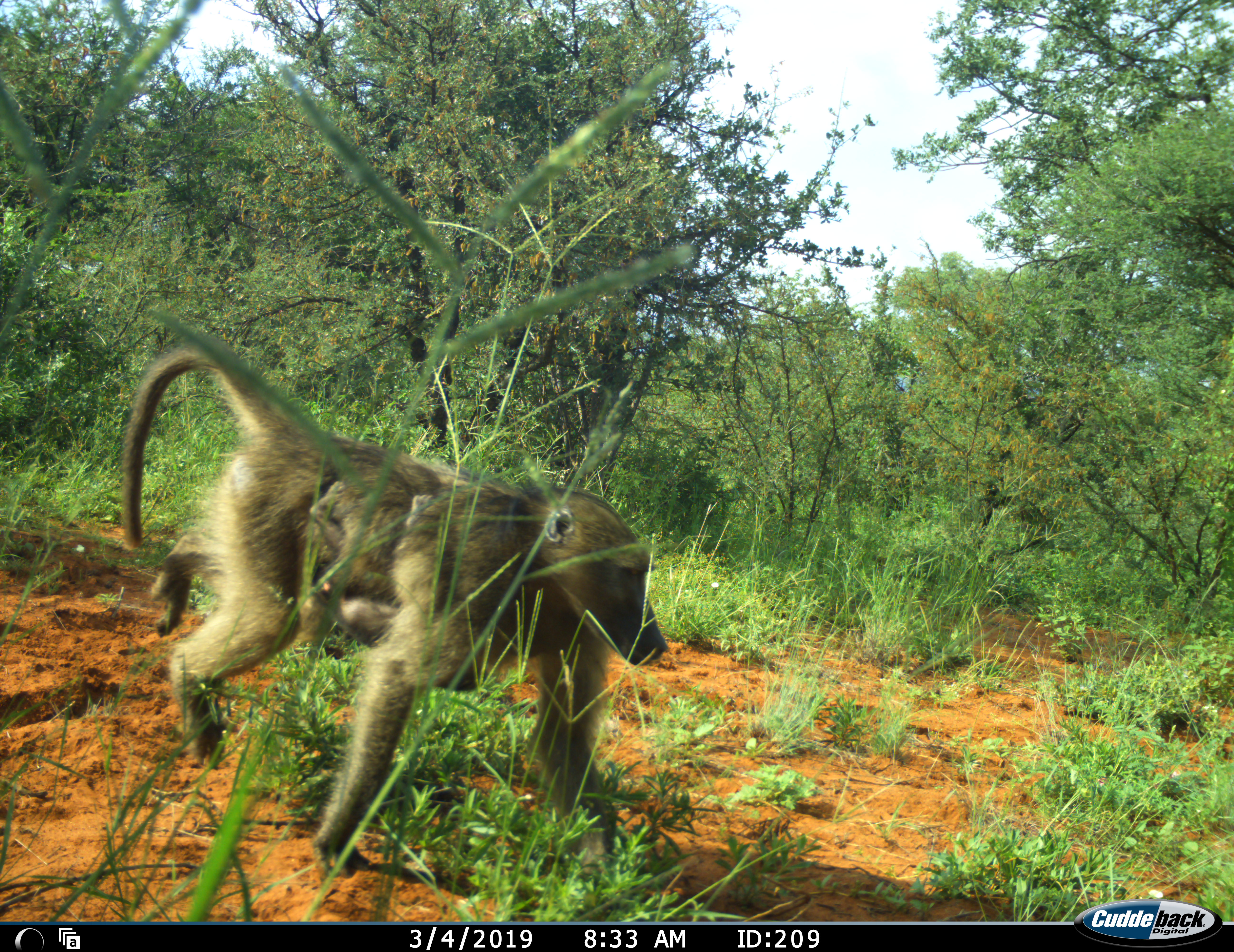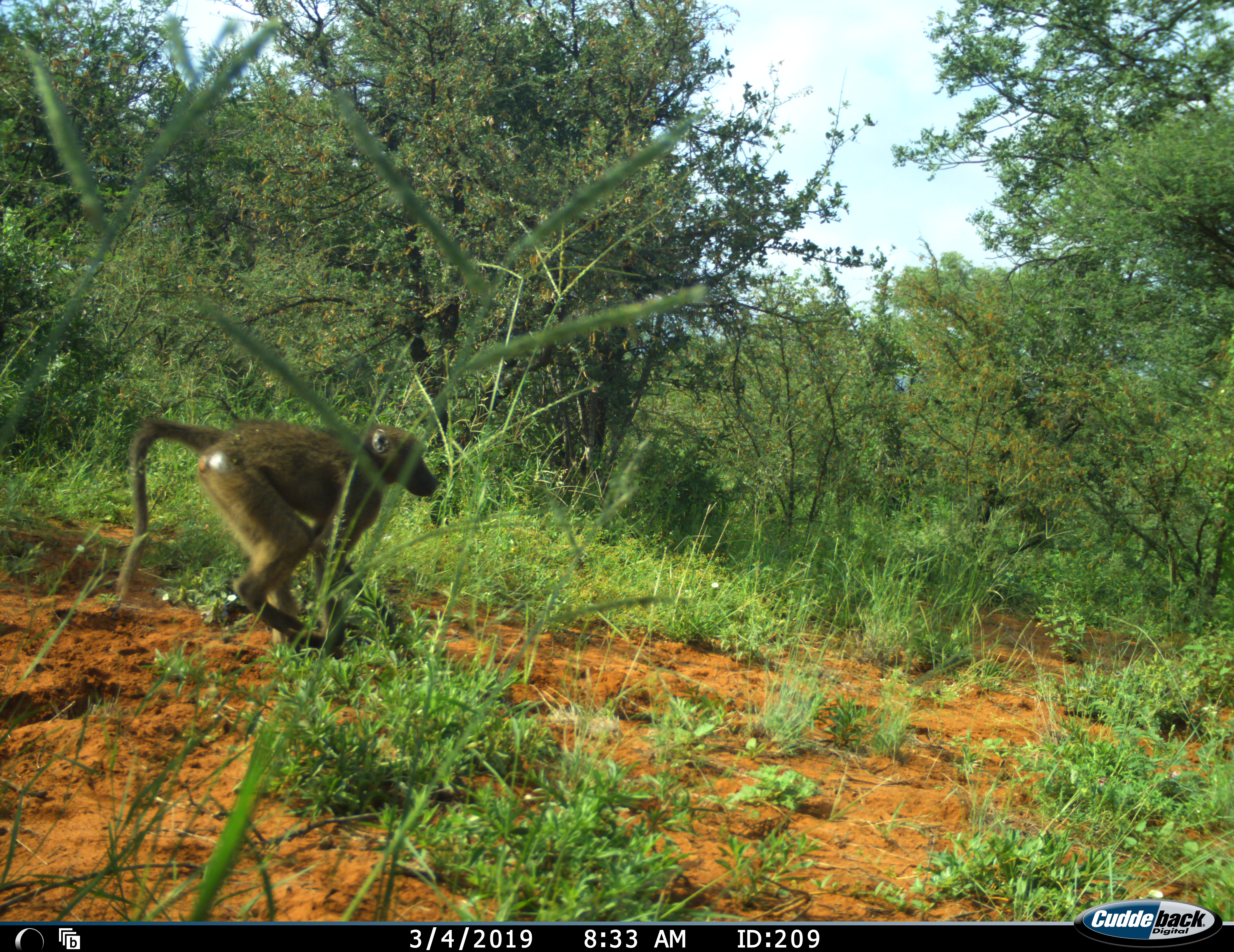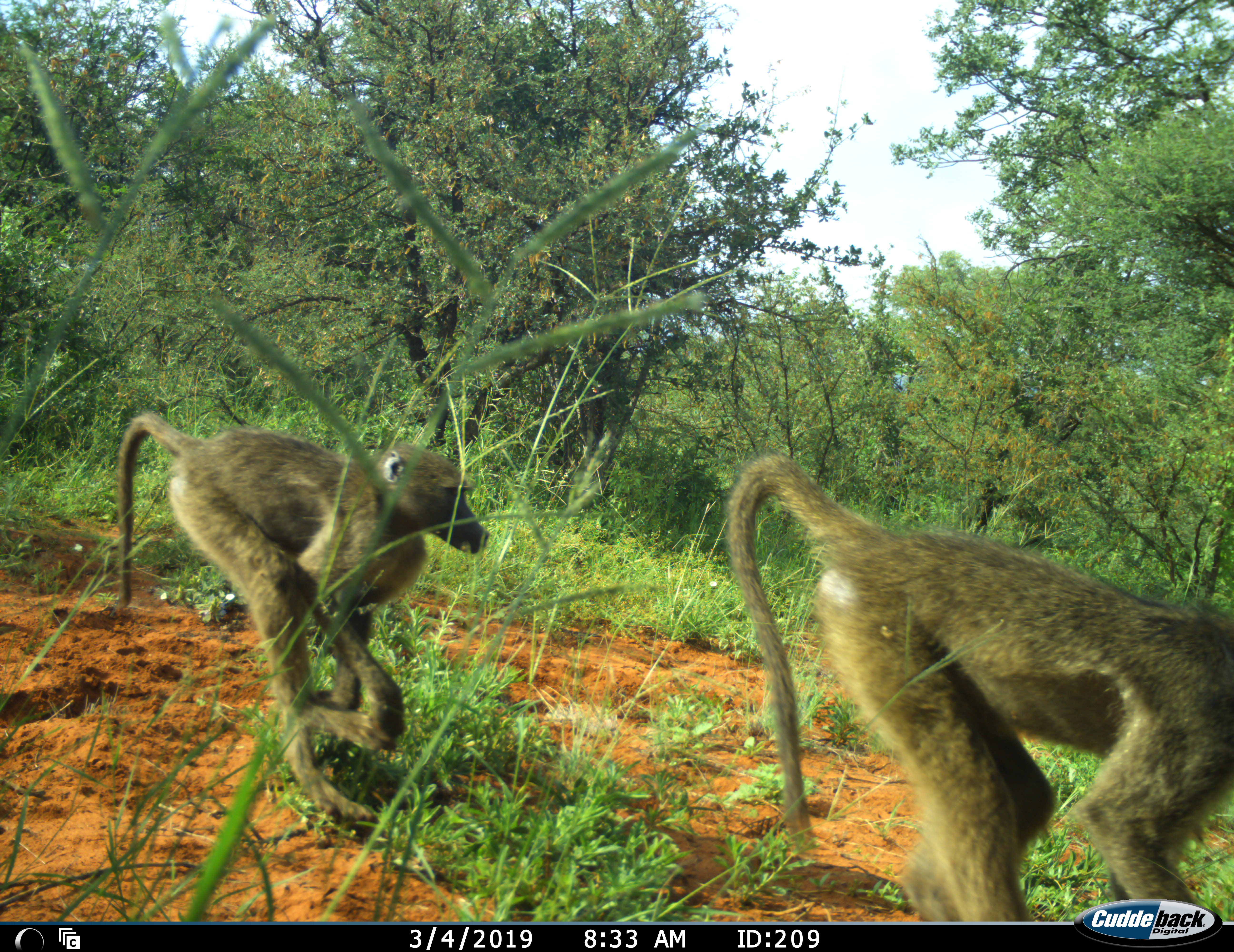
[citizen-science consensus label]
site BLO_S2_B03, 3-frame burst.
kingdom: Animalia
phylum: Chordata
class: Mammalia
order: Primates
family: Cercopithecidae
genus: Papio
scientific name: Papio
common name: baboon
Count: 3.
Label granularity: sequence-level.